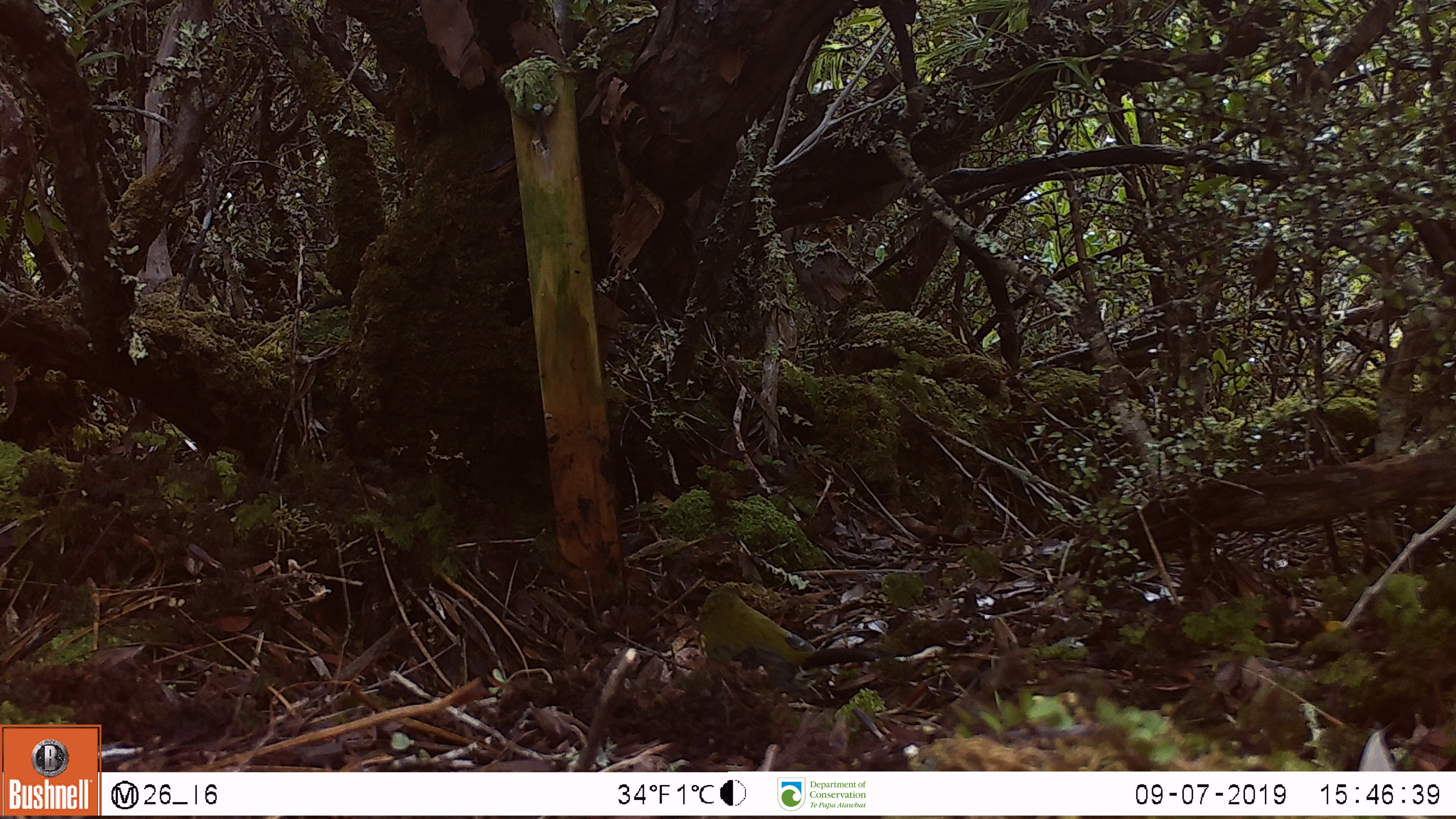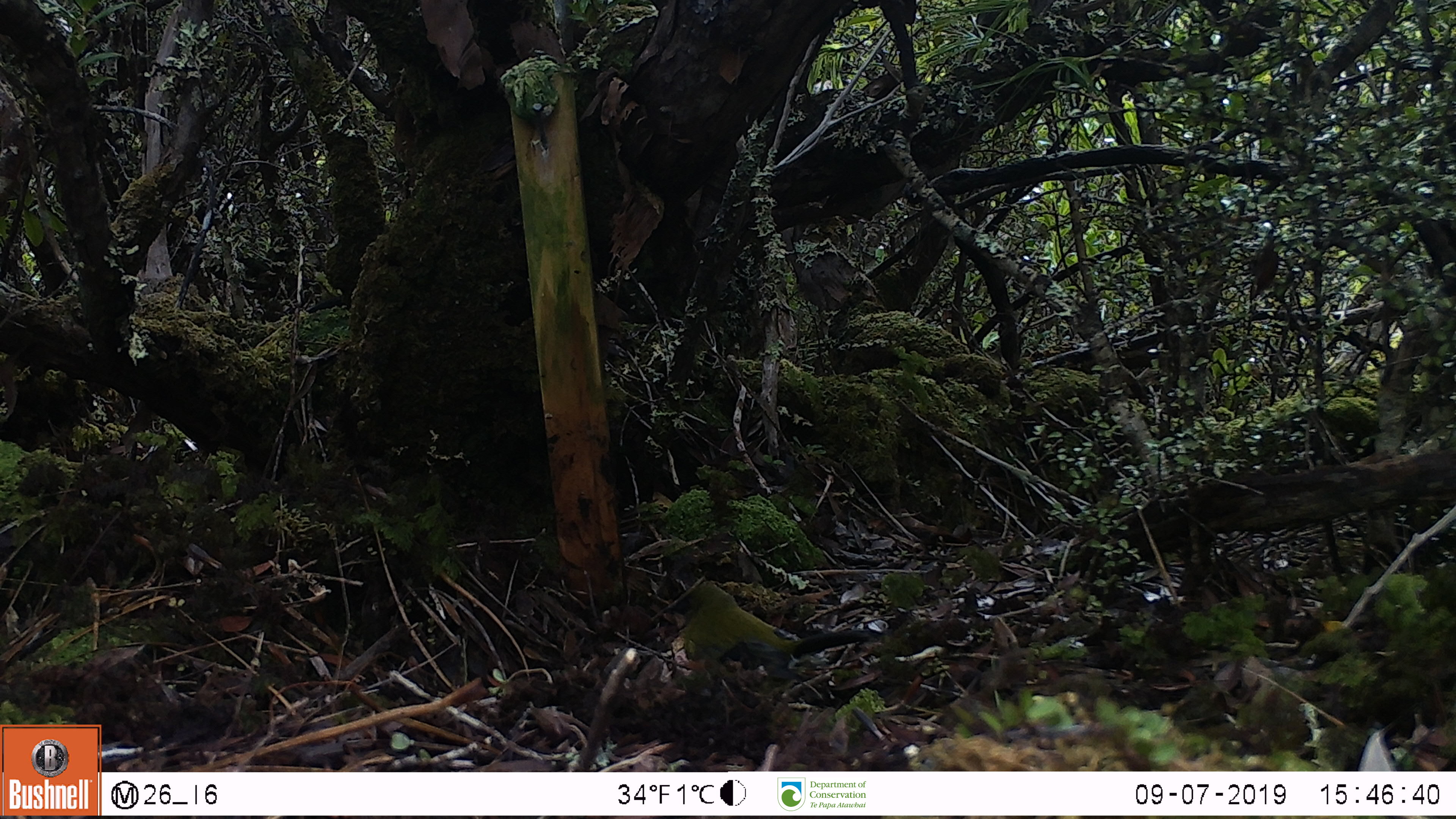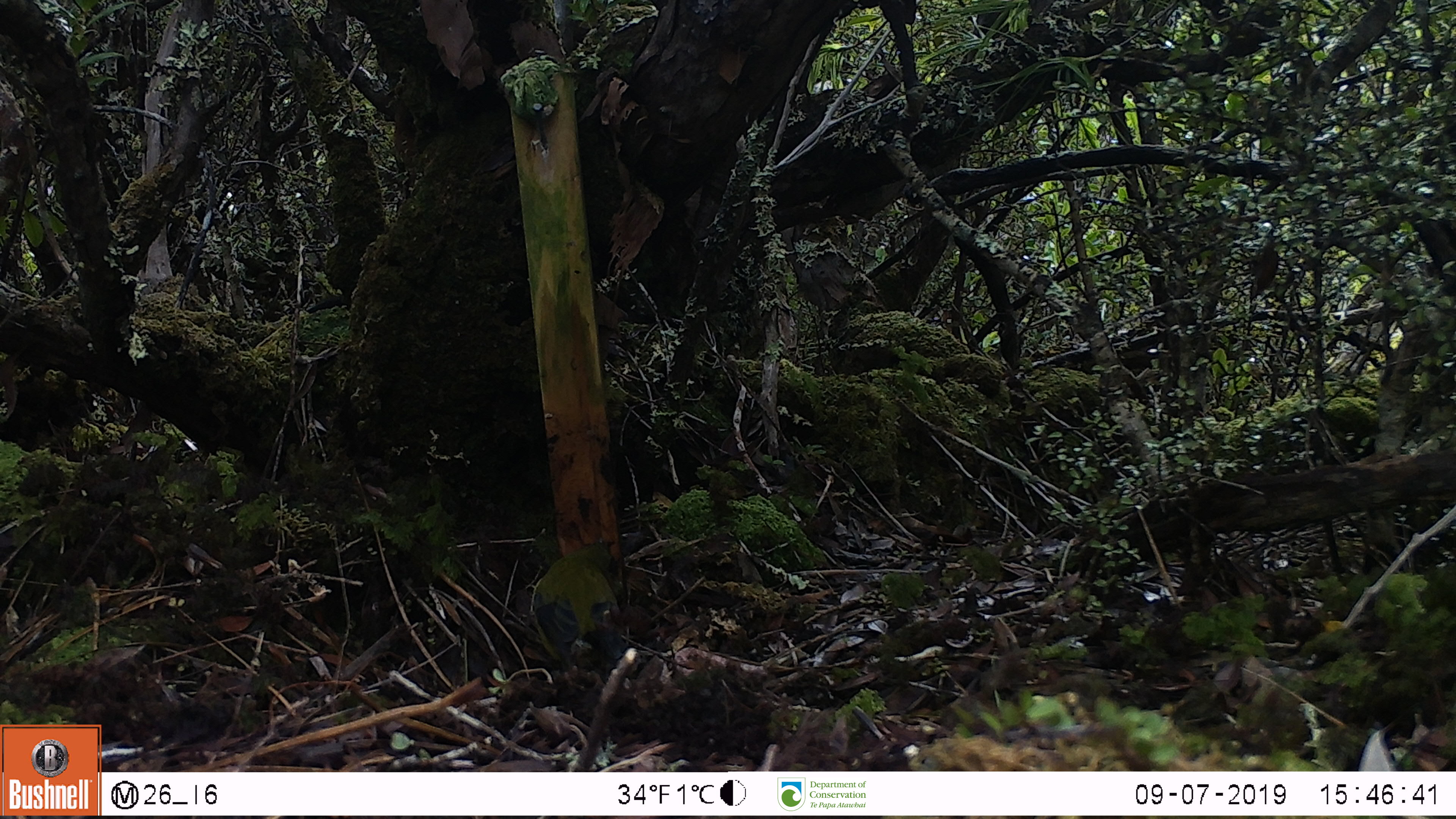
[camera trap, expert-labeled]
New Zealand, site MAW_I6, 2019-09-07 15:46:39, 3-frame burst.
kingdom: Animalia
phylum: Chordata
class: Aves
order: Passeriformes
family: Meliphagidae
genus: Anthornis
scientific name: Anthornis melanura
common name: new zealand bellbird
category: bellbird